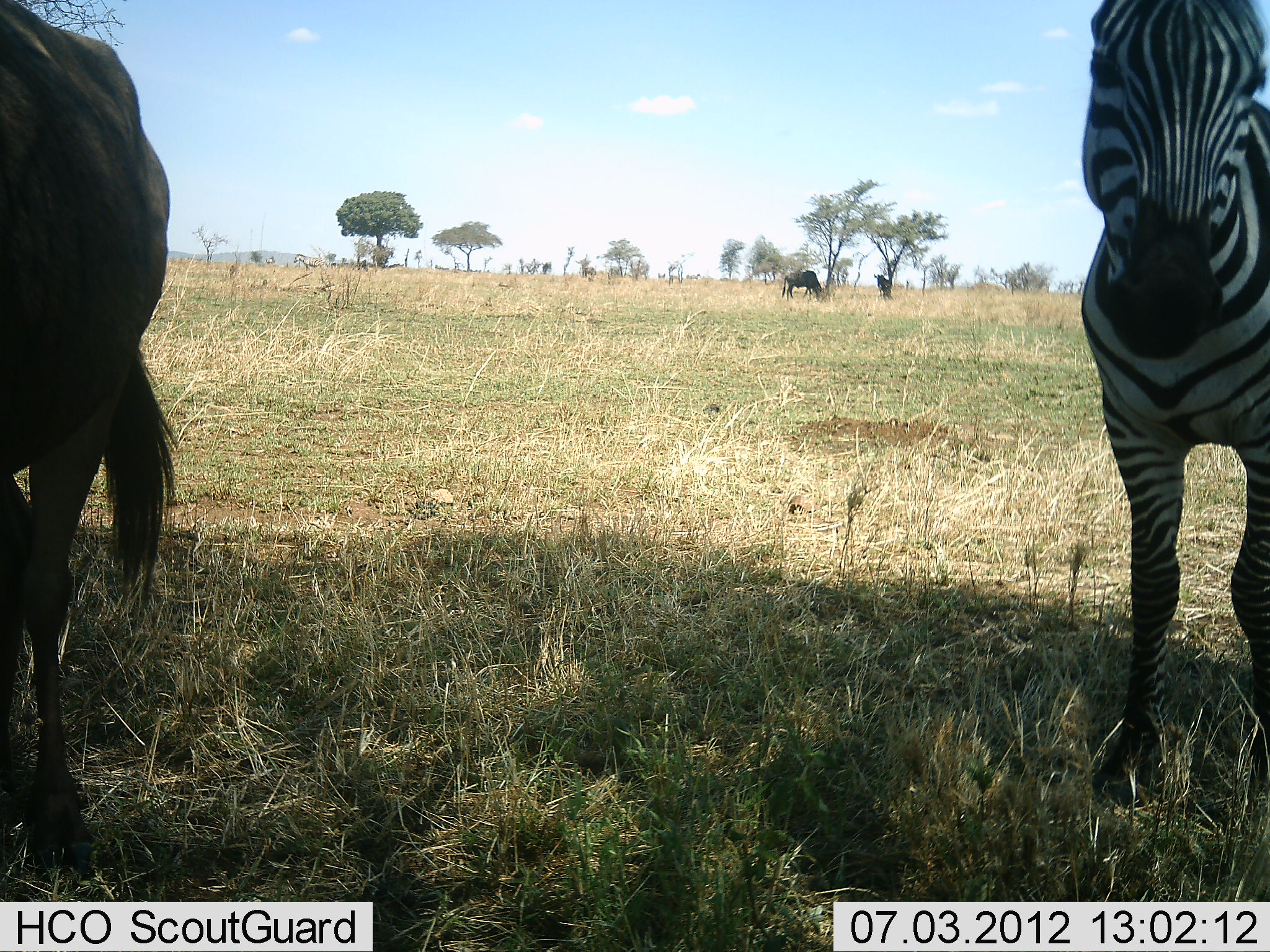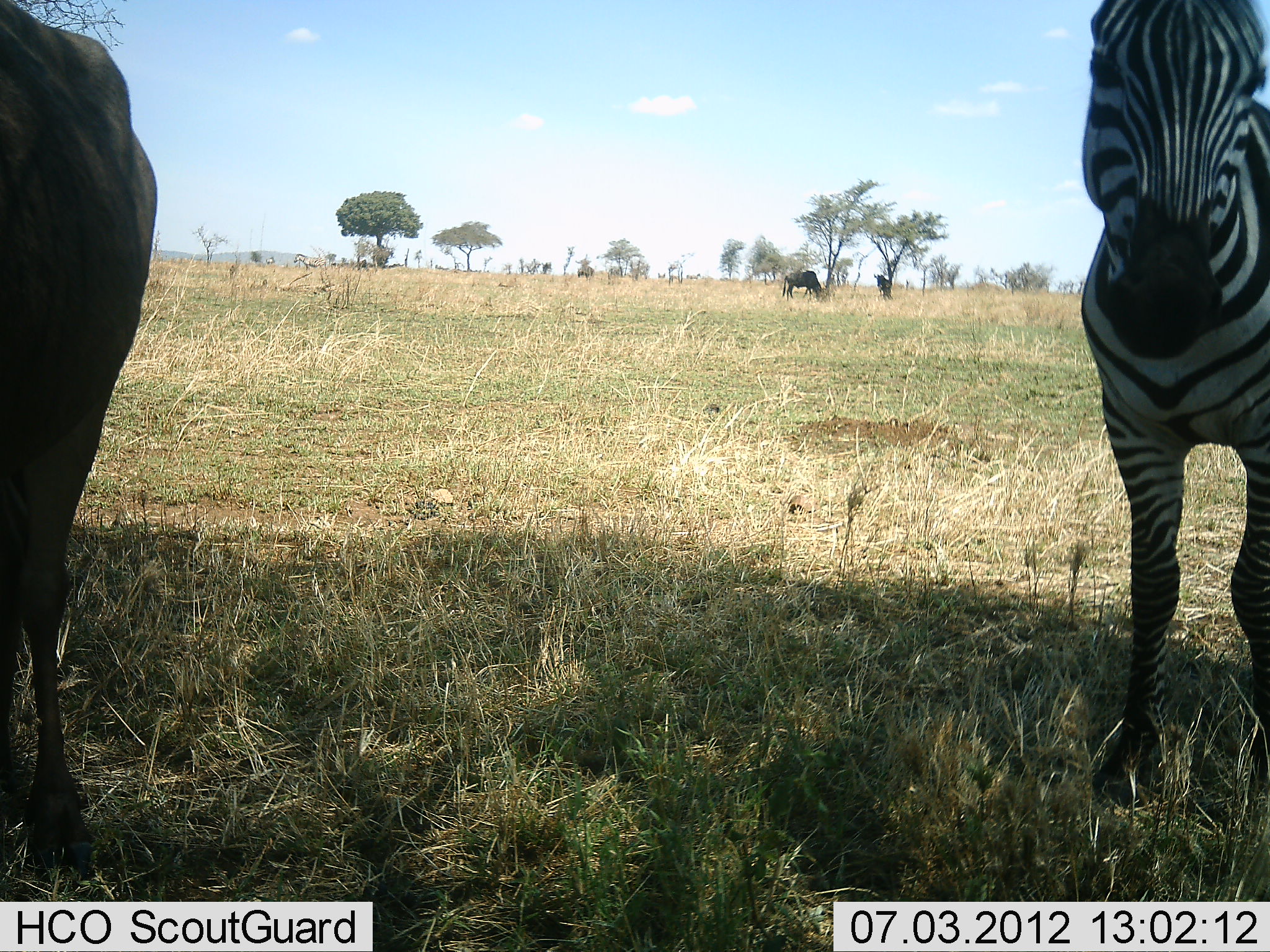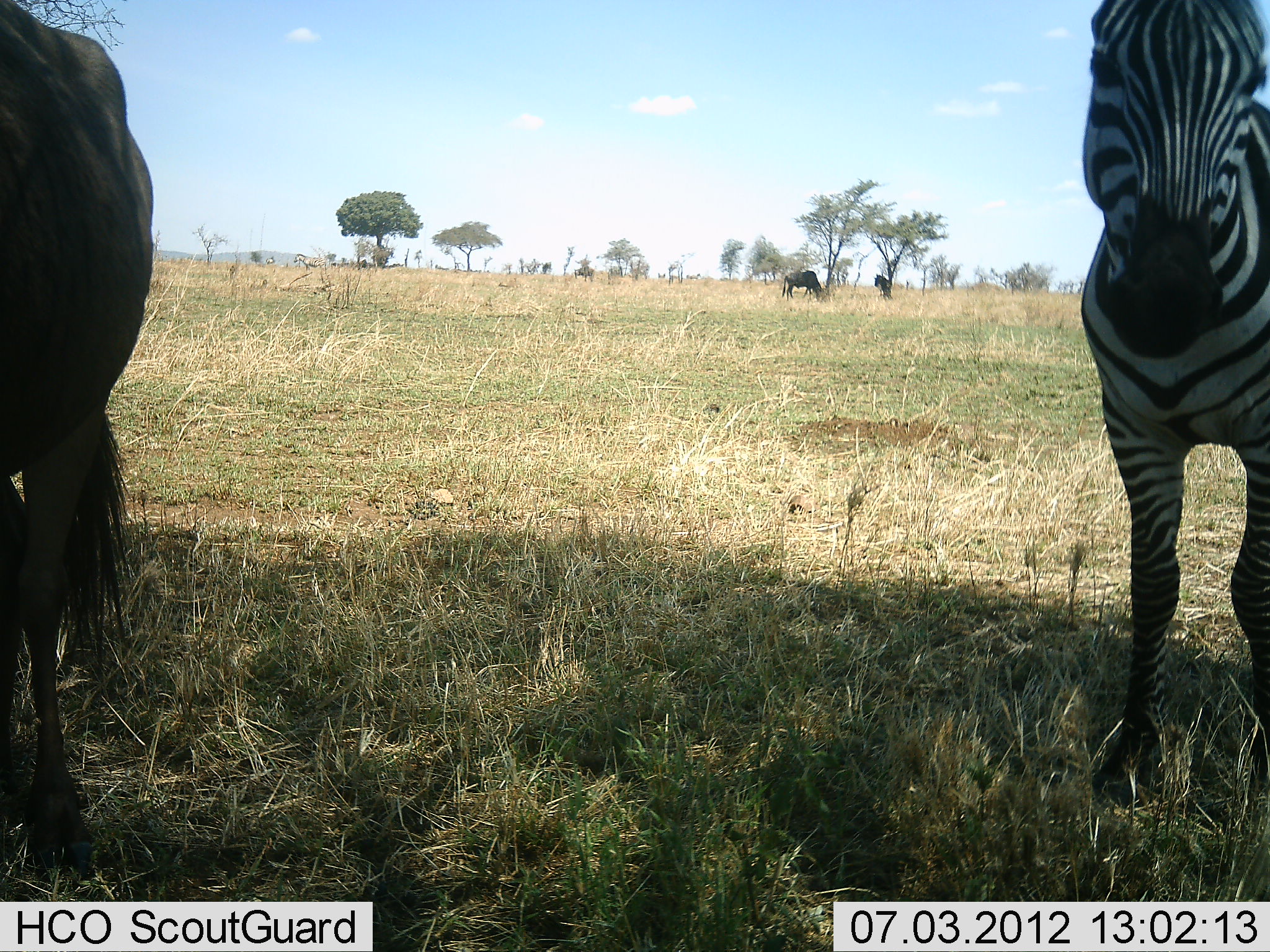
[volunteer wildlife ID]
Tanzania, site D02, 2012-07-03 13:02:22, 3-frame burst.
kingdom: Animalia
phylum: Chordata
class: Mammalia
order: Artiodactyla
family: Bovidae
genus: Connochaetes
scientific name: Connochaetes taurinus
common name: blue wildebeest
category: wildebeest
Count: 4.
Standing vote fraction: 70%.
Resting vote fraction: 0%.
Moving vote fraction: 20%.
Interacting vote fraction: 0%.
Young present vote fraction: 0%.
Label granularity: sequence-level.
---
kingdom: Animalia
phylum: Chordata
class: Mammalia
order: Perissodactyla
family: Equidae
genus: Equus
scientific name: Equus quagga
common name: plains zebra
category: zebra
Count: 1.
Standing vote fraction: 100%.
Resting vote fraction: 0%.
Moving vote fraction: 0%.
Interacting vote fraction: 0%.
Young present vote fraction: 0%.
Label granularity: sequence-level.